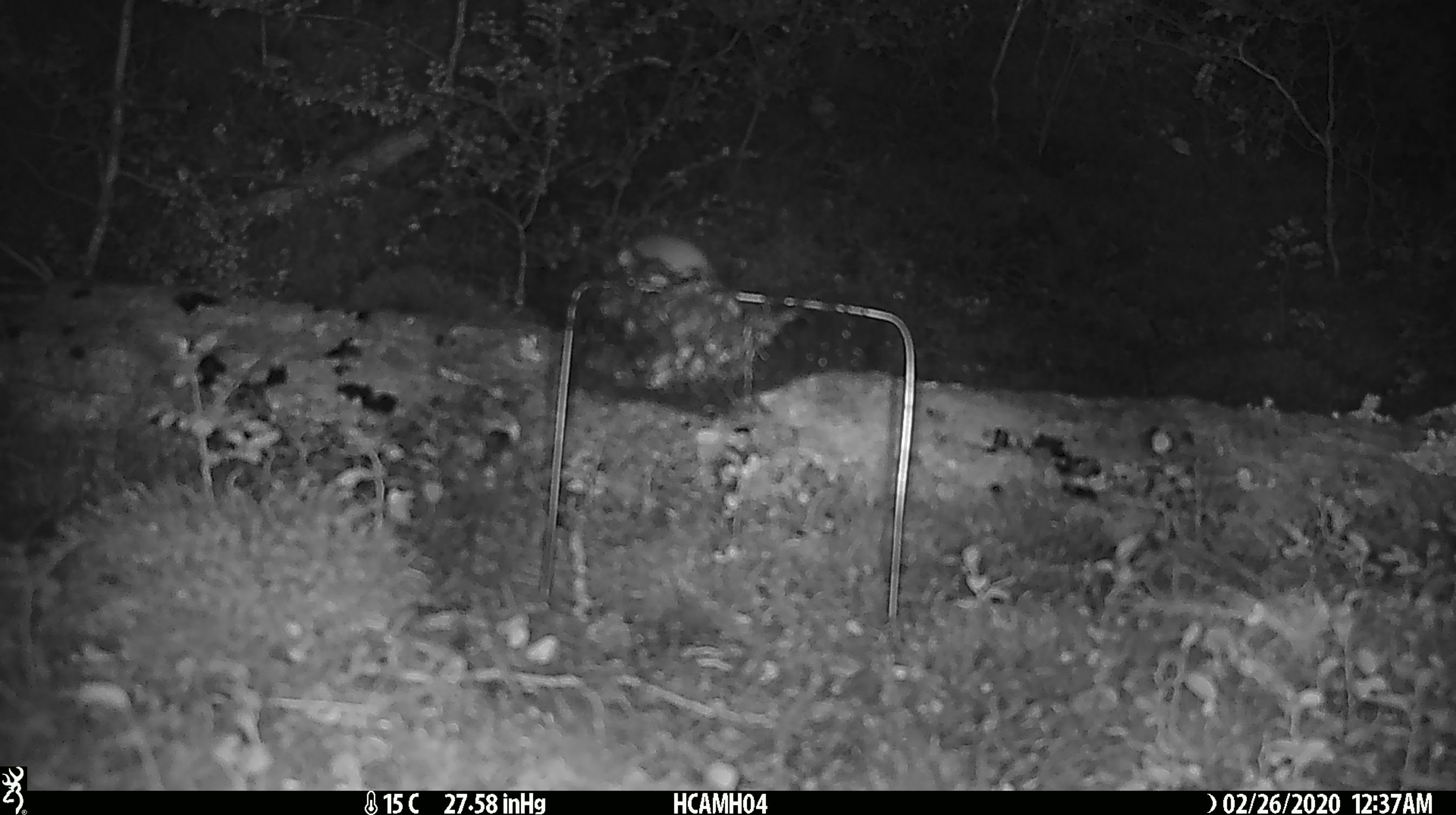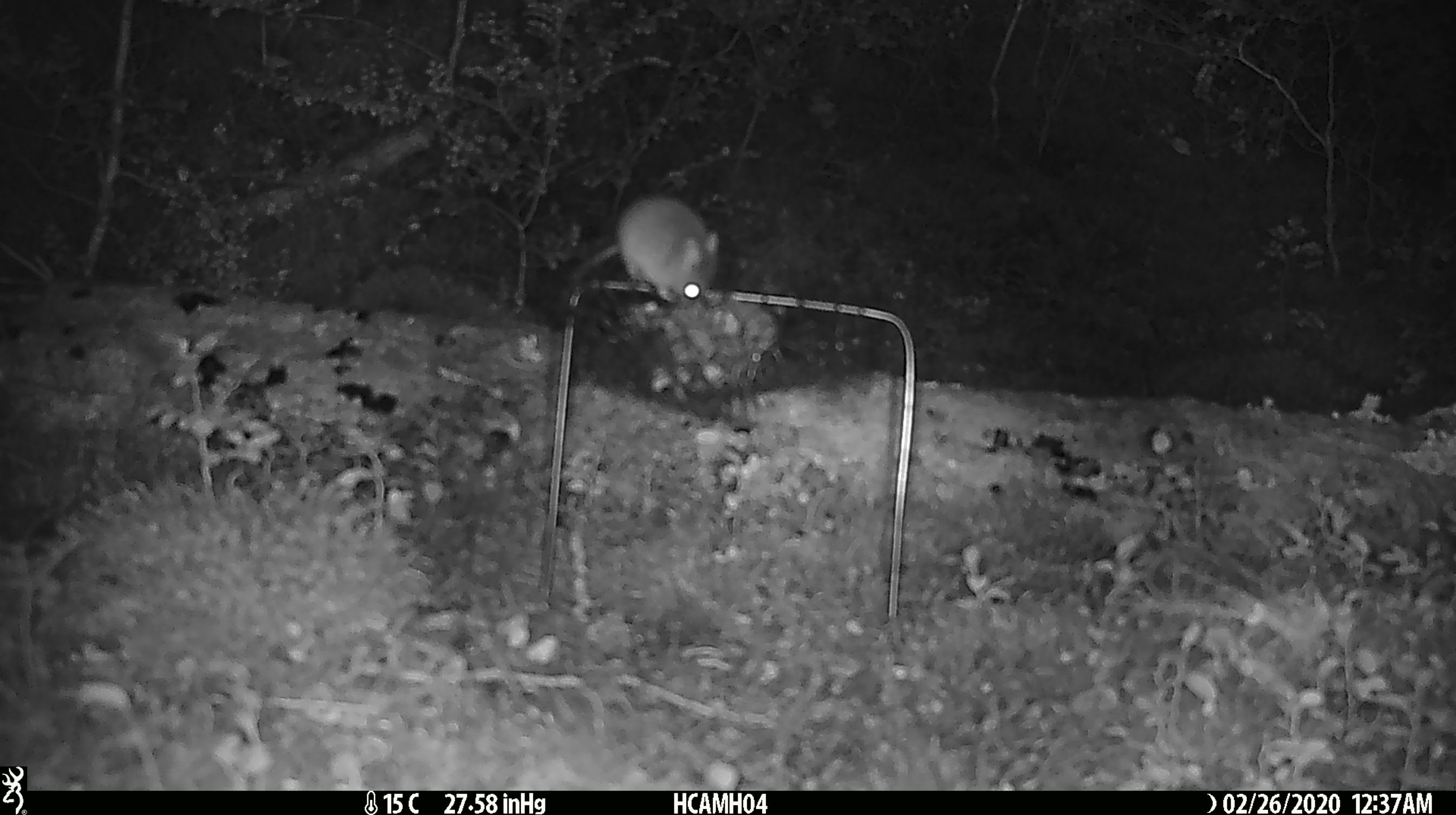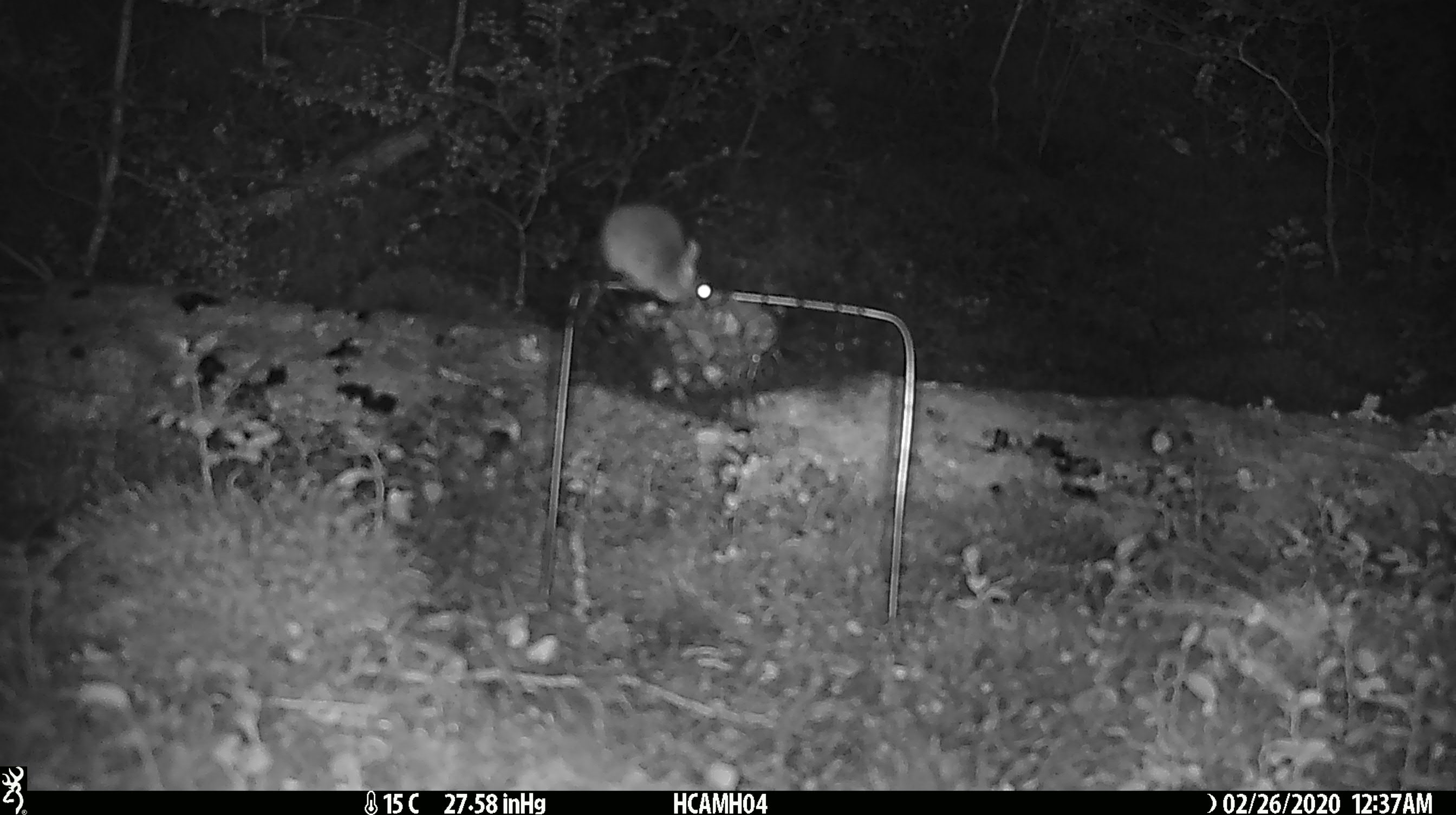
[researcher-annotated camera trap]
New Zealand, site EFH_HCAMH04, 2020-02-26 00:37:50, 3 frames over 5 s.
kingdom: Animalia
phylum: Chordata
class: Mammalia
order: Rodentia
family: Muridae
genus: Mus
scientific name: Mus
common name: mouse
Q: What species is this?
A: Mouse (Mus).